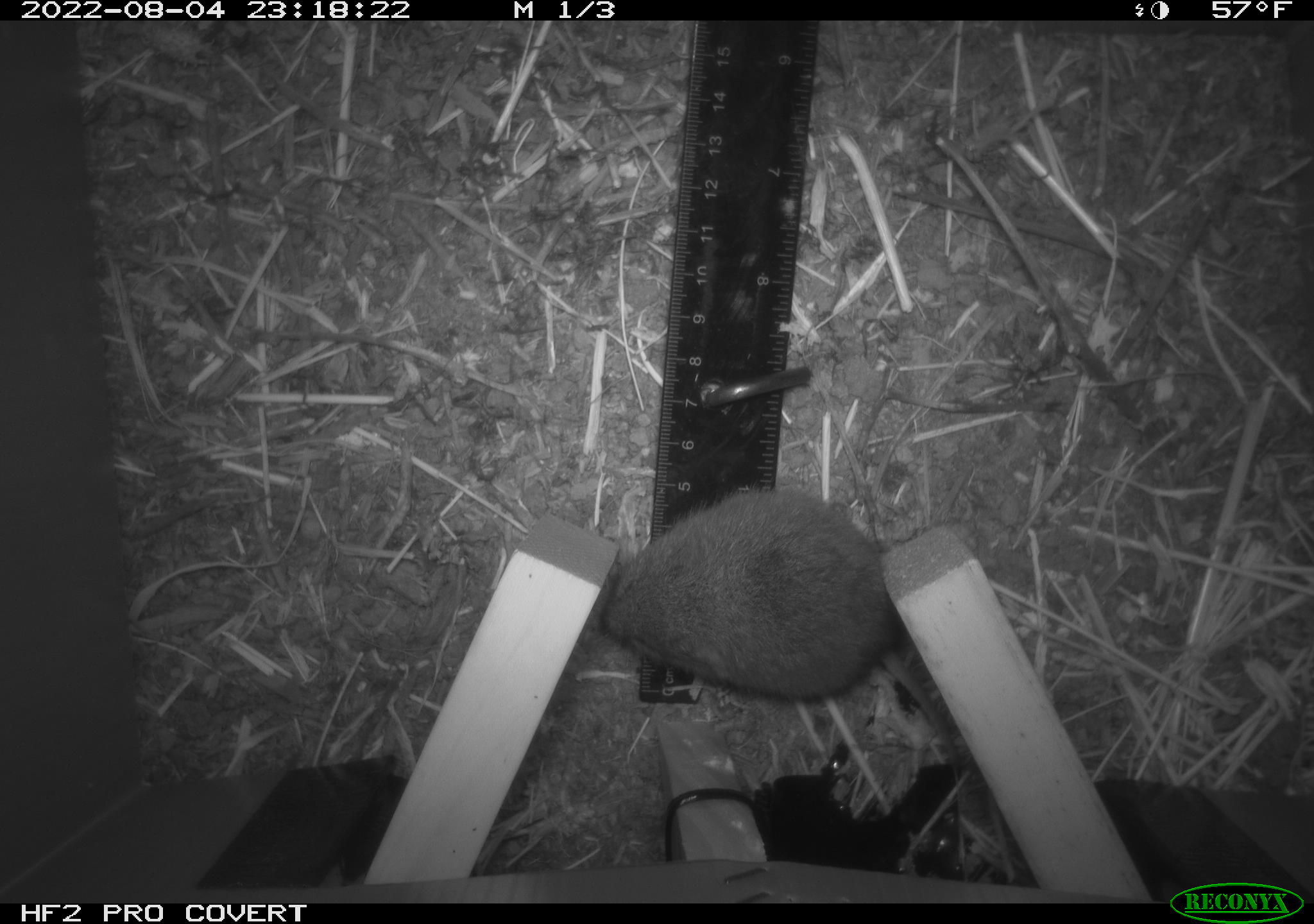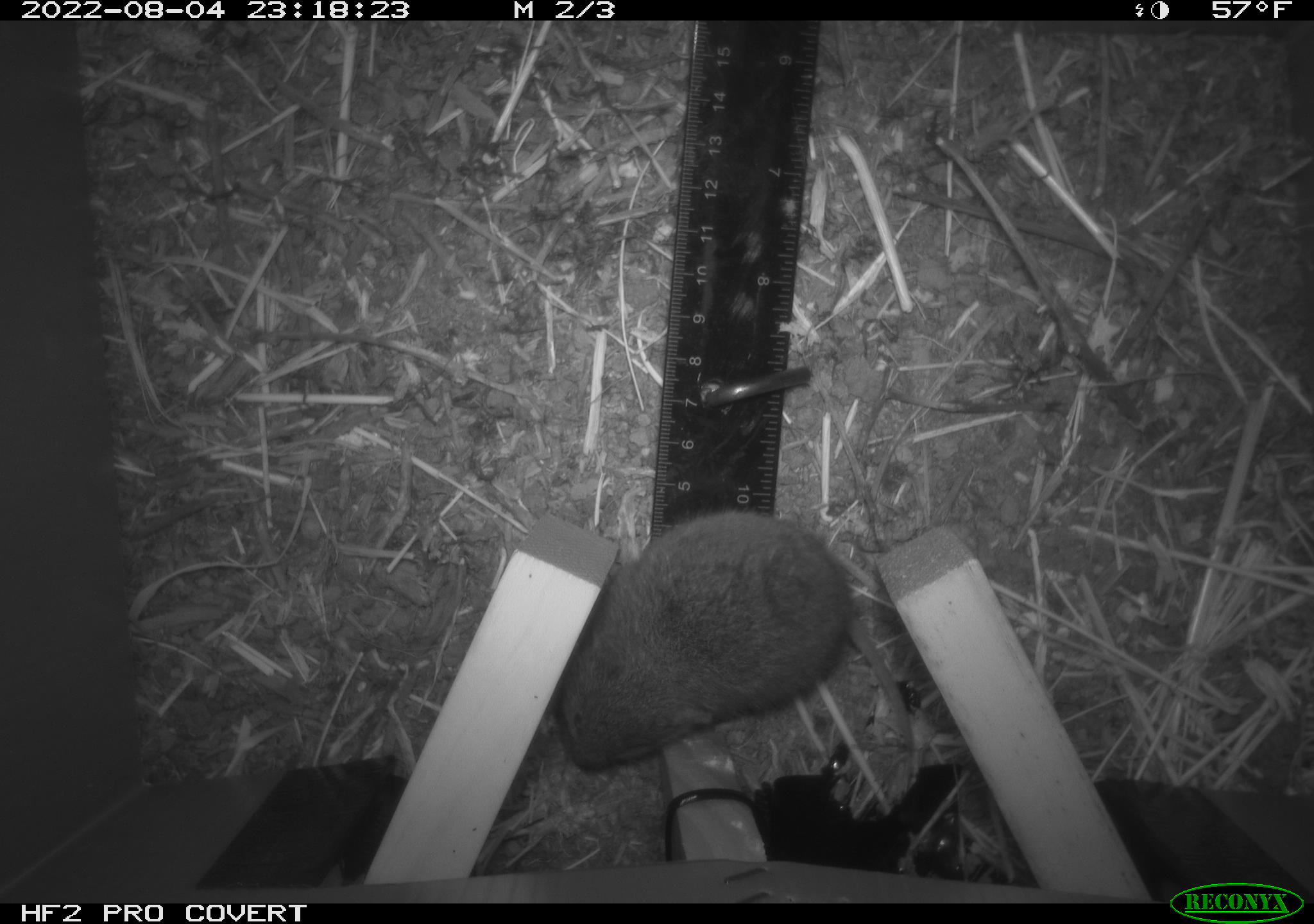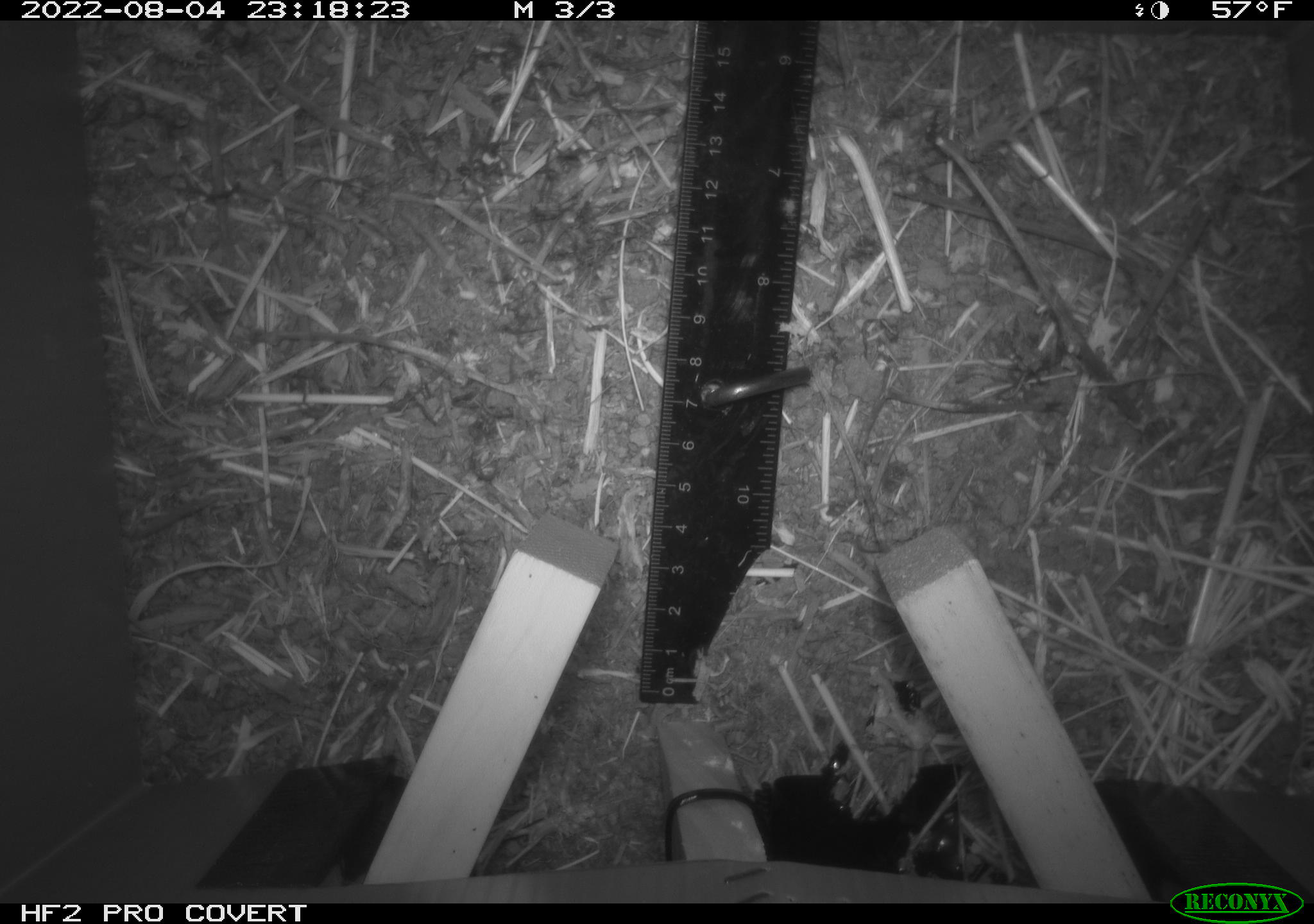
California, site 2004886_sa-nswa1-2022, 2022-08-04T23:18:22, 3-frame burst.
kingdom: Animalia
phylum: Chordata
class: Mammalia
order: Rodentia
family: Cricetidae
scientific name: Cricetidae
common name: hamsters, voles, lemmings, and allies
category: cricetidae family